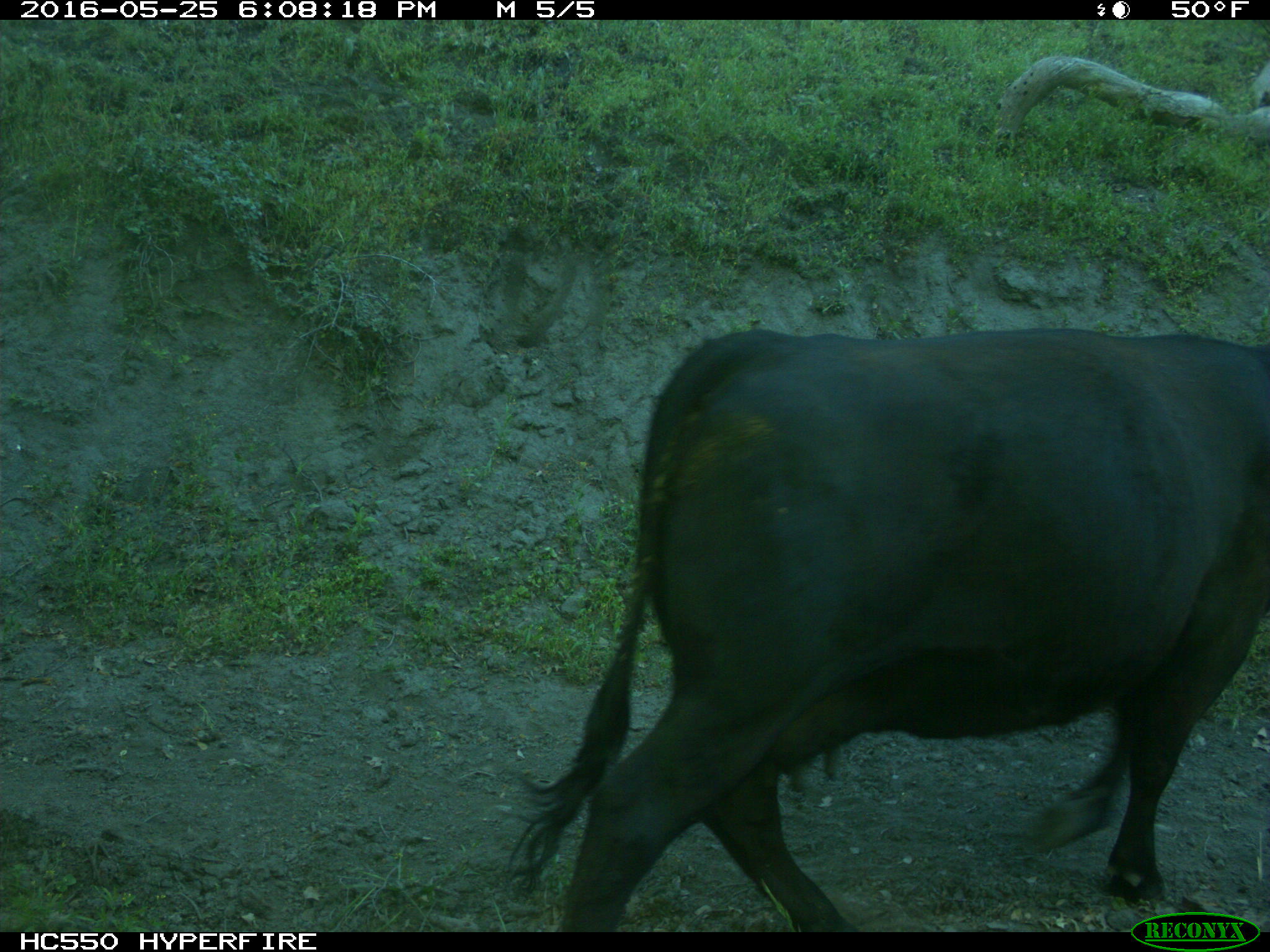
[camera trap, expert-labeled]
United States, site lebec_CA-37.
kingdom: Animalia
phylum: Chordata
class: Mammalia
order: Artiodactyla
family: Bovidae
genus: Bos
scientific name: Bos taurus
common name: domestic cow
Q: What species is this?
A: Bos taurus (domestic cow).